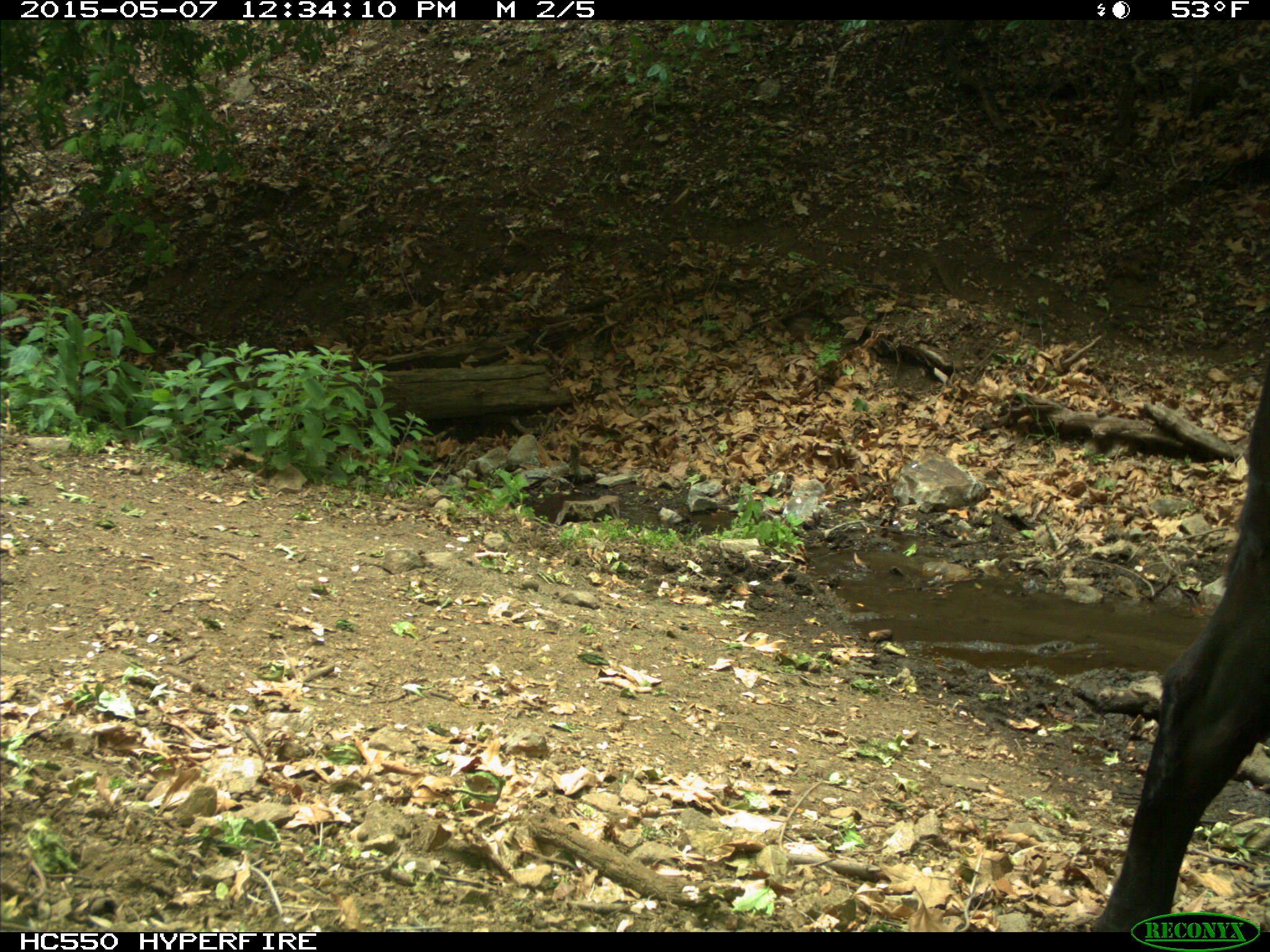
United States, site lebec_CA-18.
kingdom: Animalia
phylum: Chordata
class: Mammalia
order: Artiodactyla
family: Bovidae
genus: Bos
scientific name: Bos taurus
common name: domestic cow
Bos taurus (domestic cow).